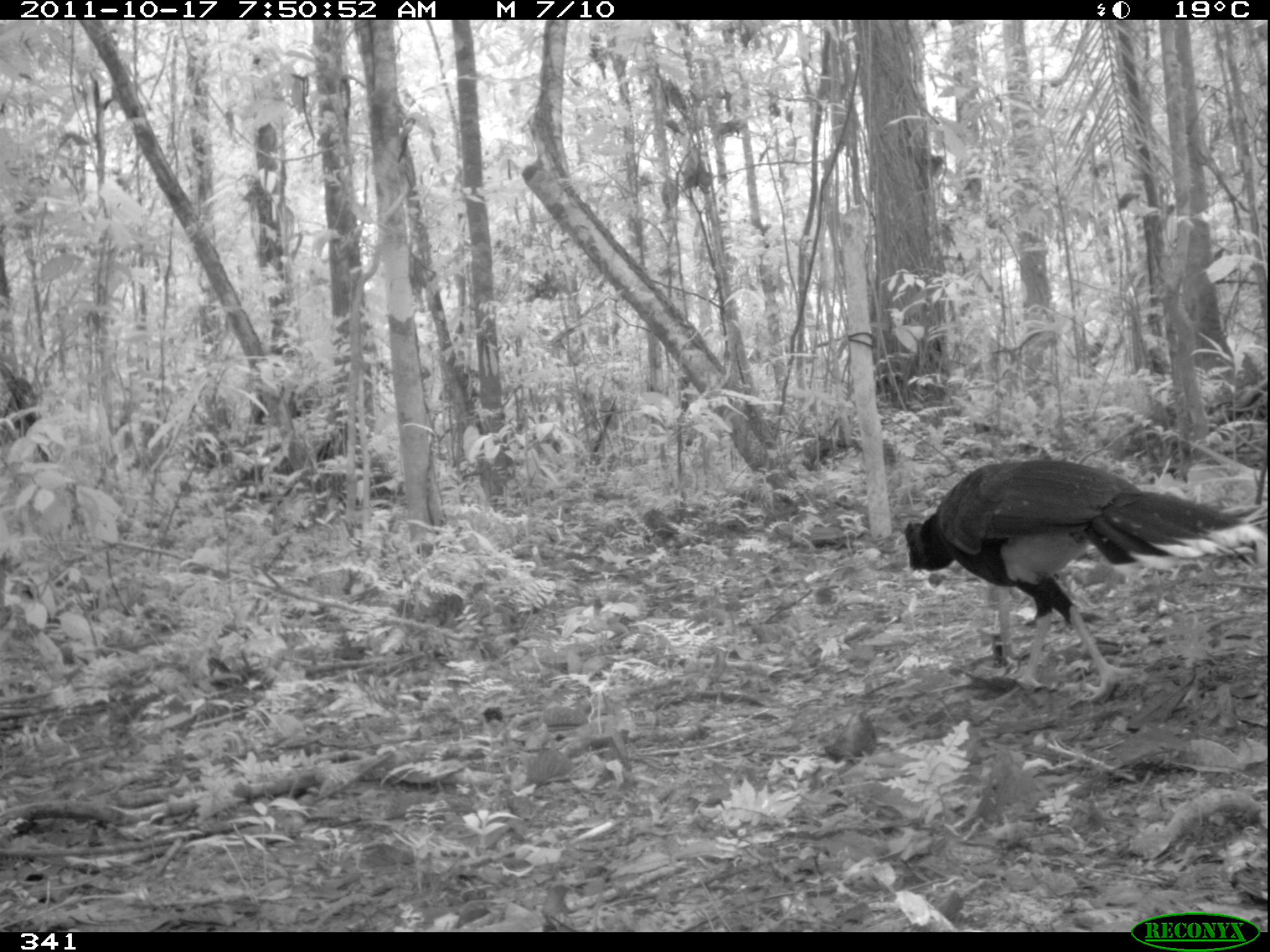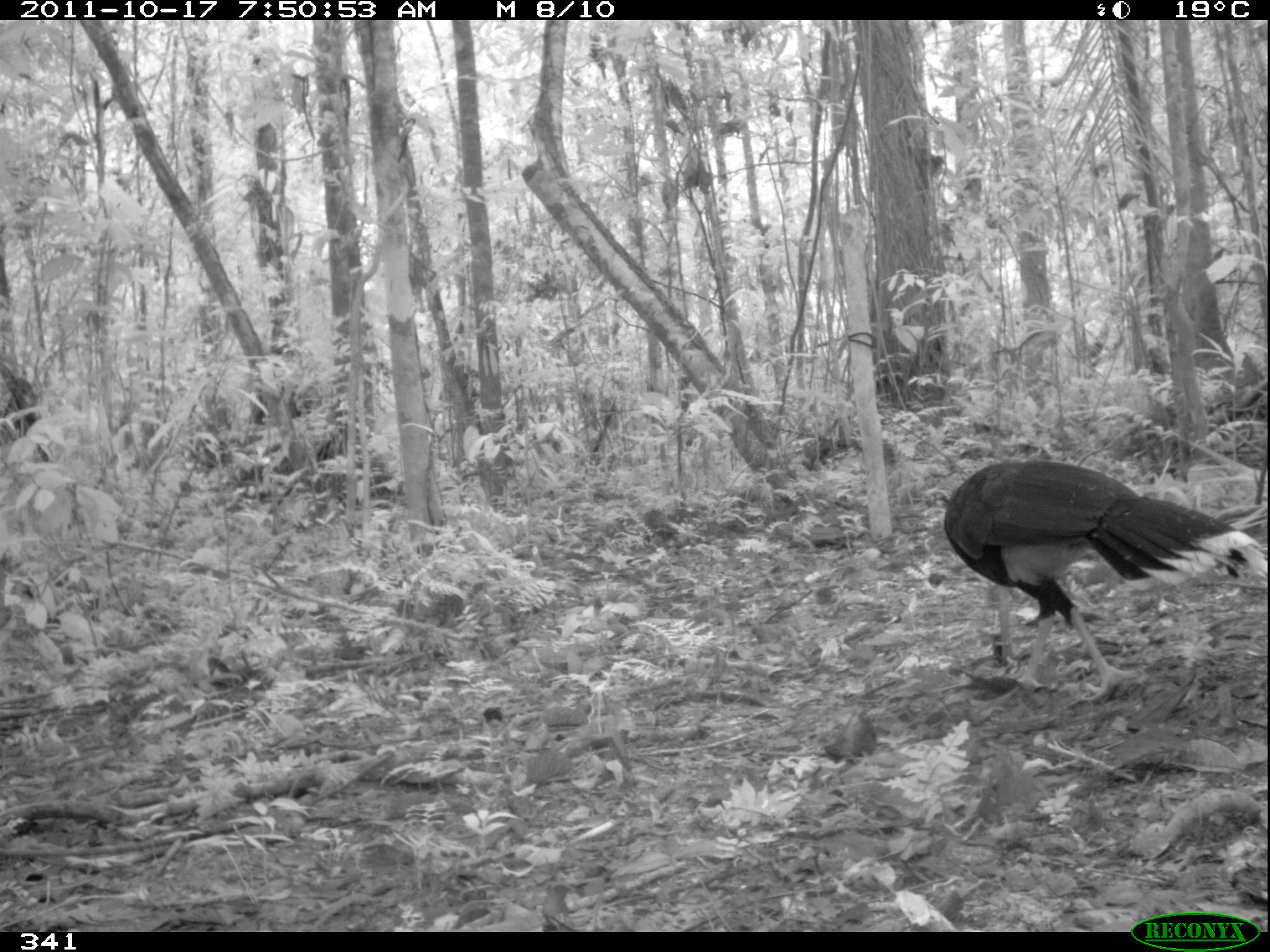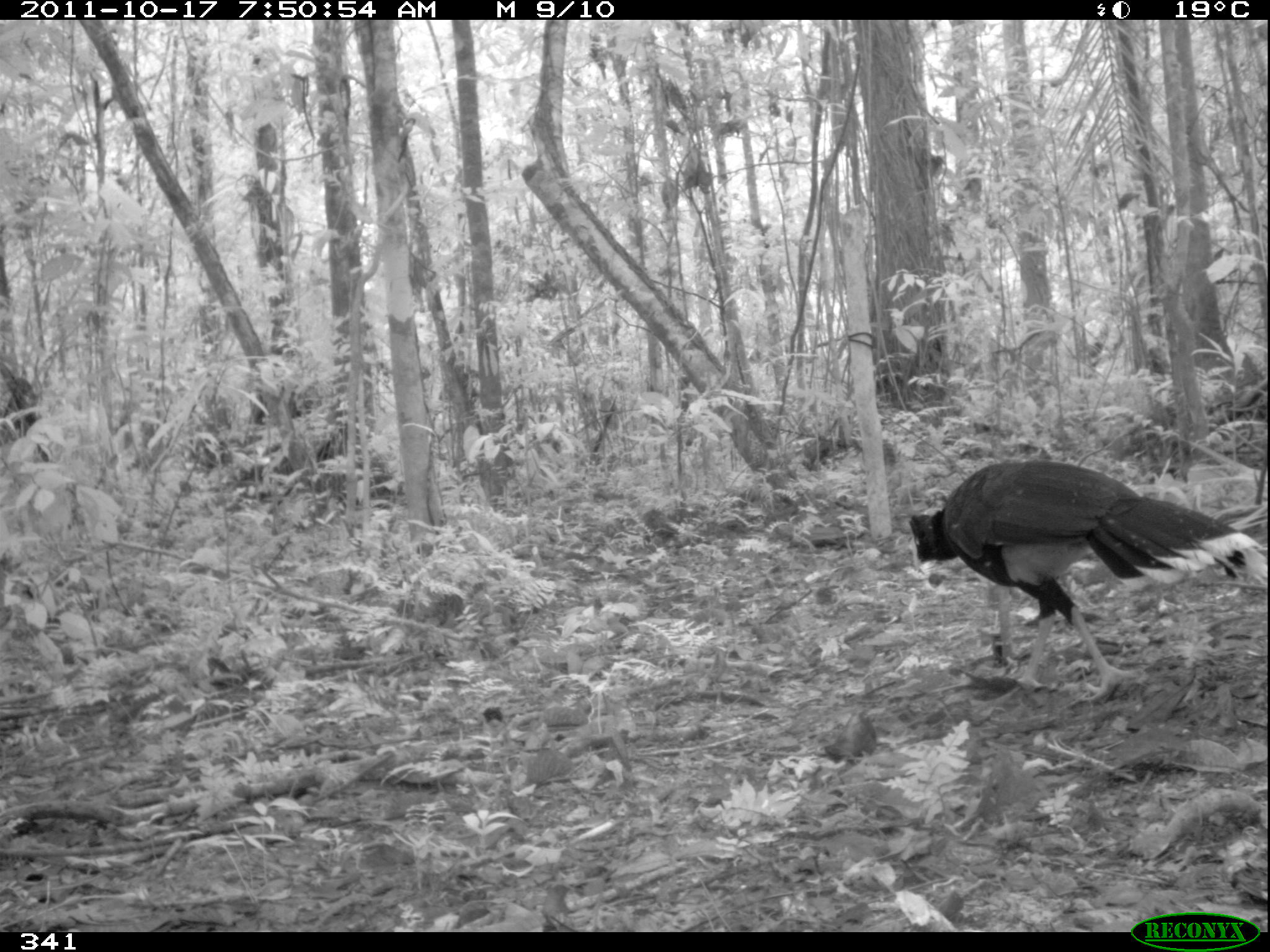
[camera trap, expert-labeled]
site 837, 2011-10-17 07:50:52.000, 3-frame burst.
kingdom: Animalia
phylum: Chordata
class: Aves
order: Galliformes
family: Cracidae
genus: Mitu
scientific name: Mitu tuberosum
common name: razor-billed curassow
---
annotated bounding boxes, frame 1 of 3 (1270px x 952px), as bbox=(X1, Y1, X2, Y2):
mitu tuberosum: bbox=(899, 455, 1262, 702)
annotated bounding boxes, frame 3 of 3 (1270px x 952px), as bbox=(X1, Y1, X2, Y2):
mitu tuberosum: bbox=(905, 457, 1267, 703)